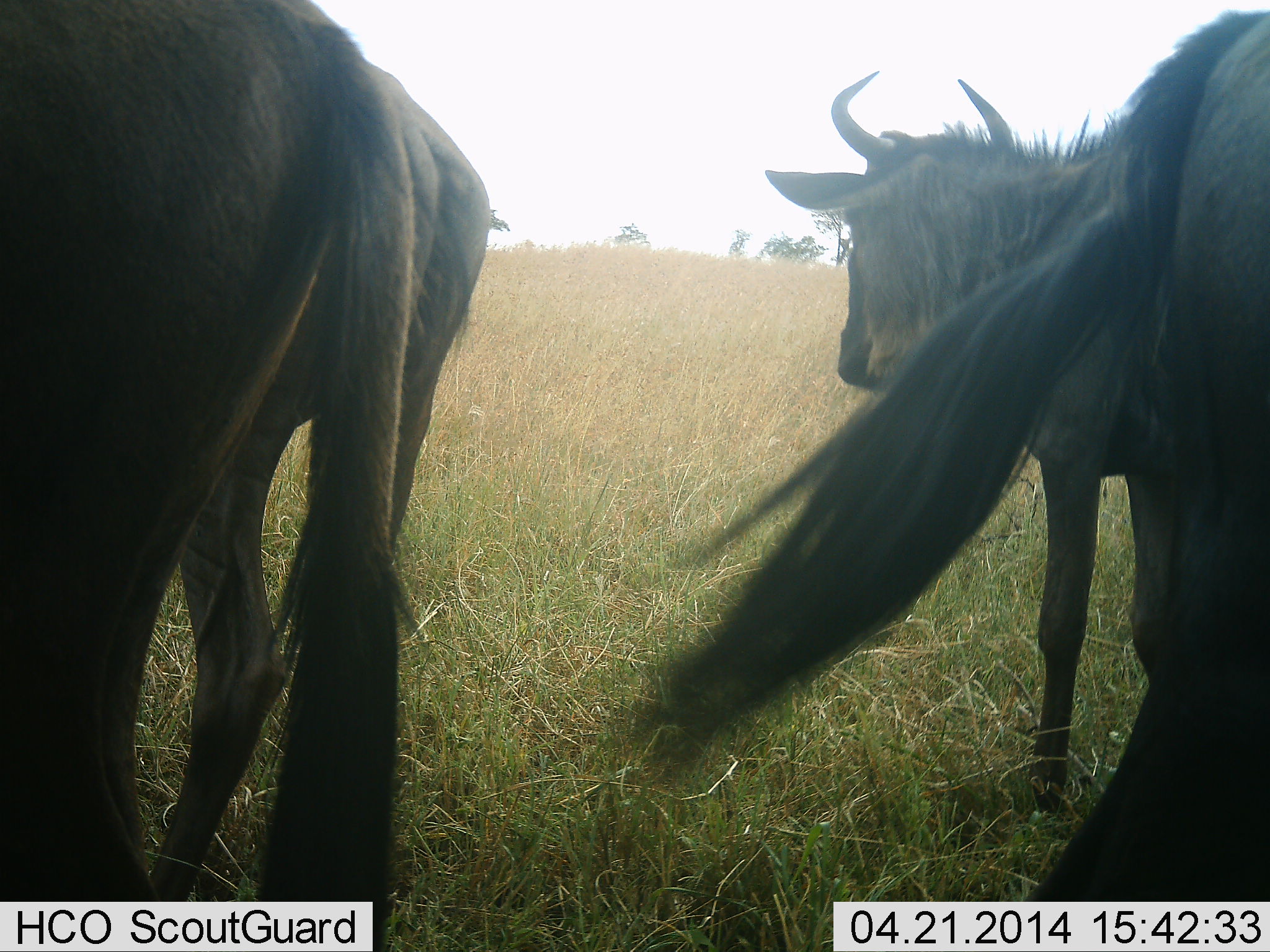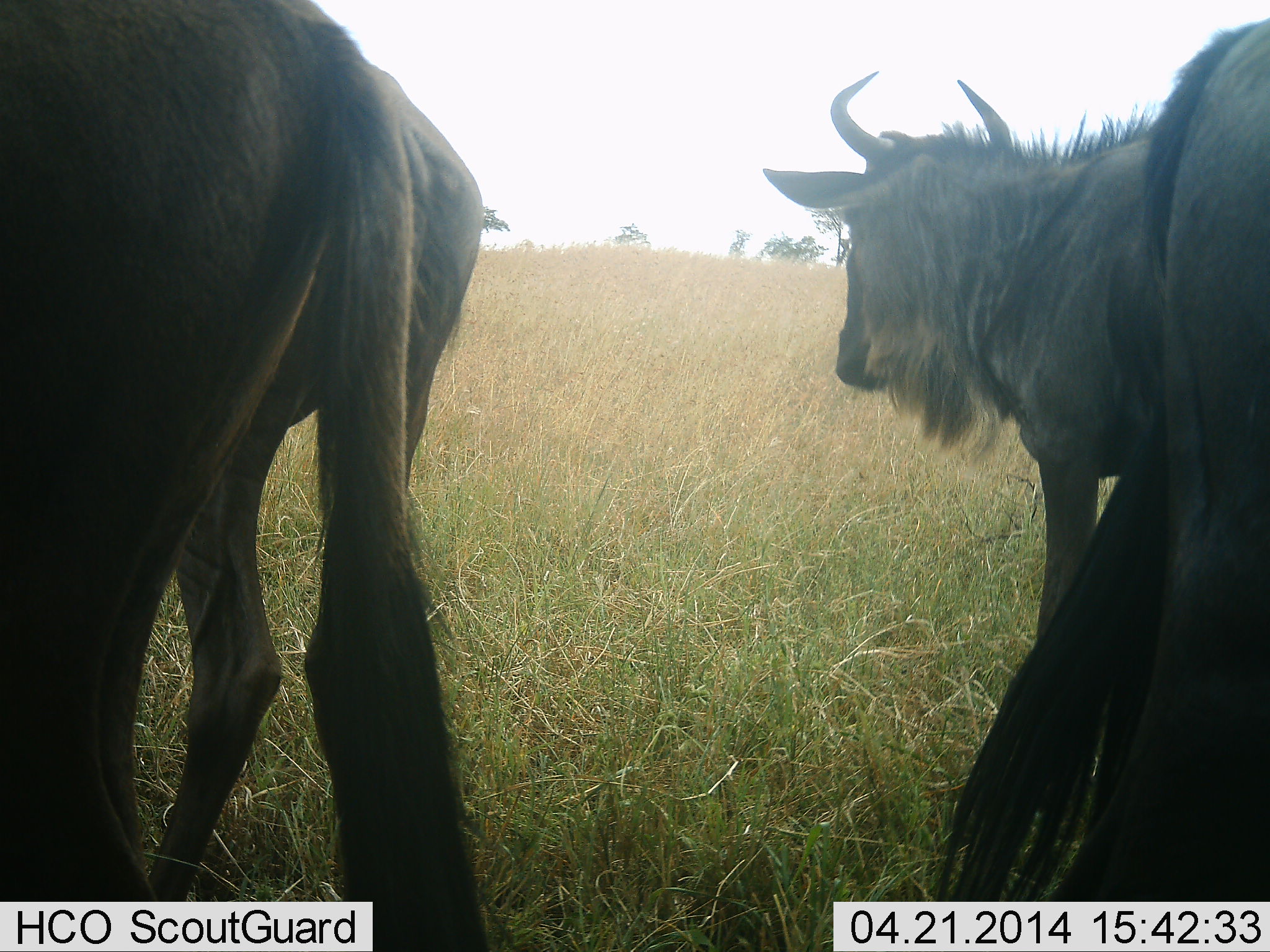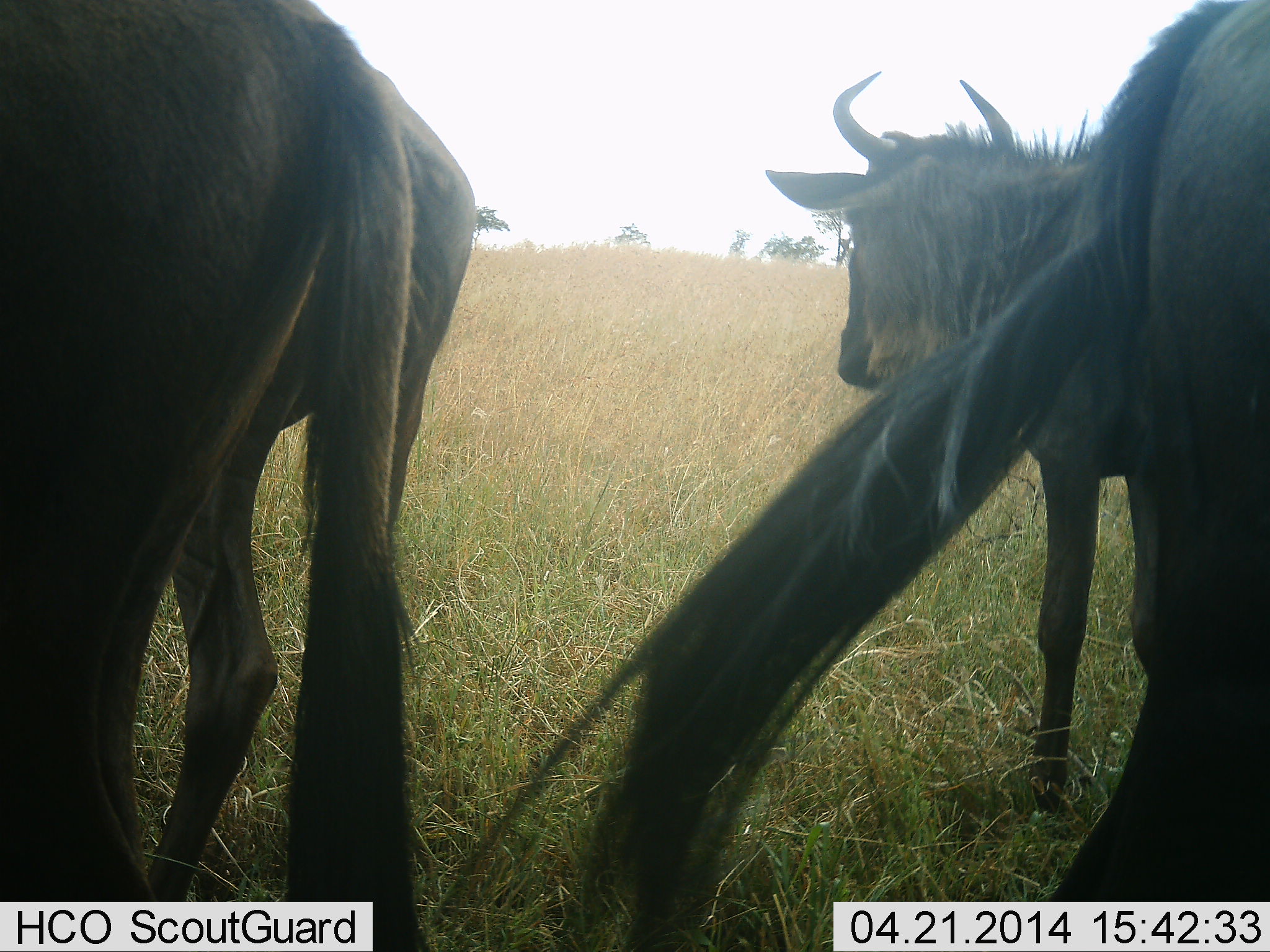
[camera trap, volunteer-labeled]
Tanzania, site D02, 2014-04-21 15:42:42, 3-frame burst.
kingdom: Animalia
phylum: Chordata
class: Mammalia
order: Artiodactyla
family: Bovidae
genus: Connochaetes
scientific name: Connochaetes taurinus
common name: blue wildebeest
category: wildebeest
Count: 4.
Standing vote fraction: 90%.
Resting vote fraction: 10%.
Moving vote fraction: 10%.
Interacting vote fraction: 0%.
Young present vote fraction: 0%.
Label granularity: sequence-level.